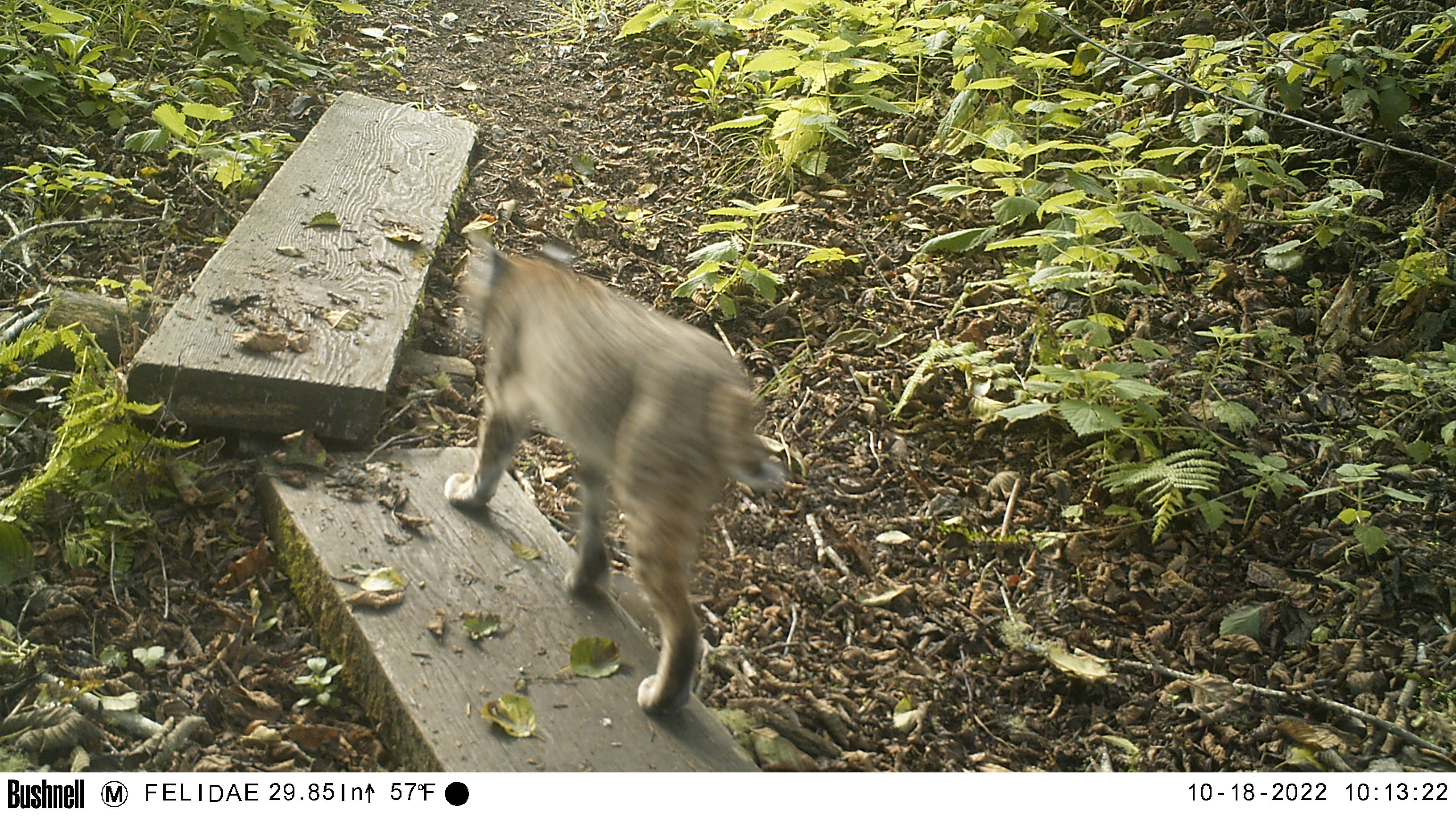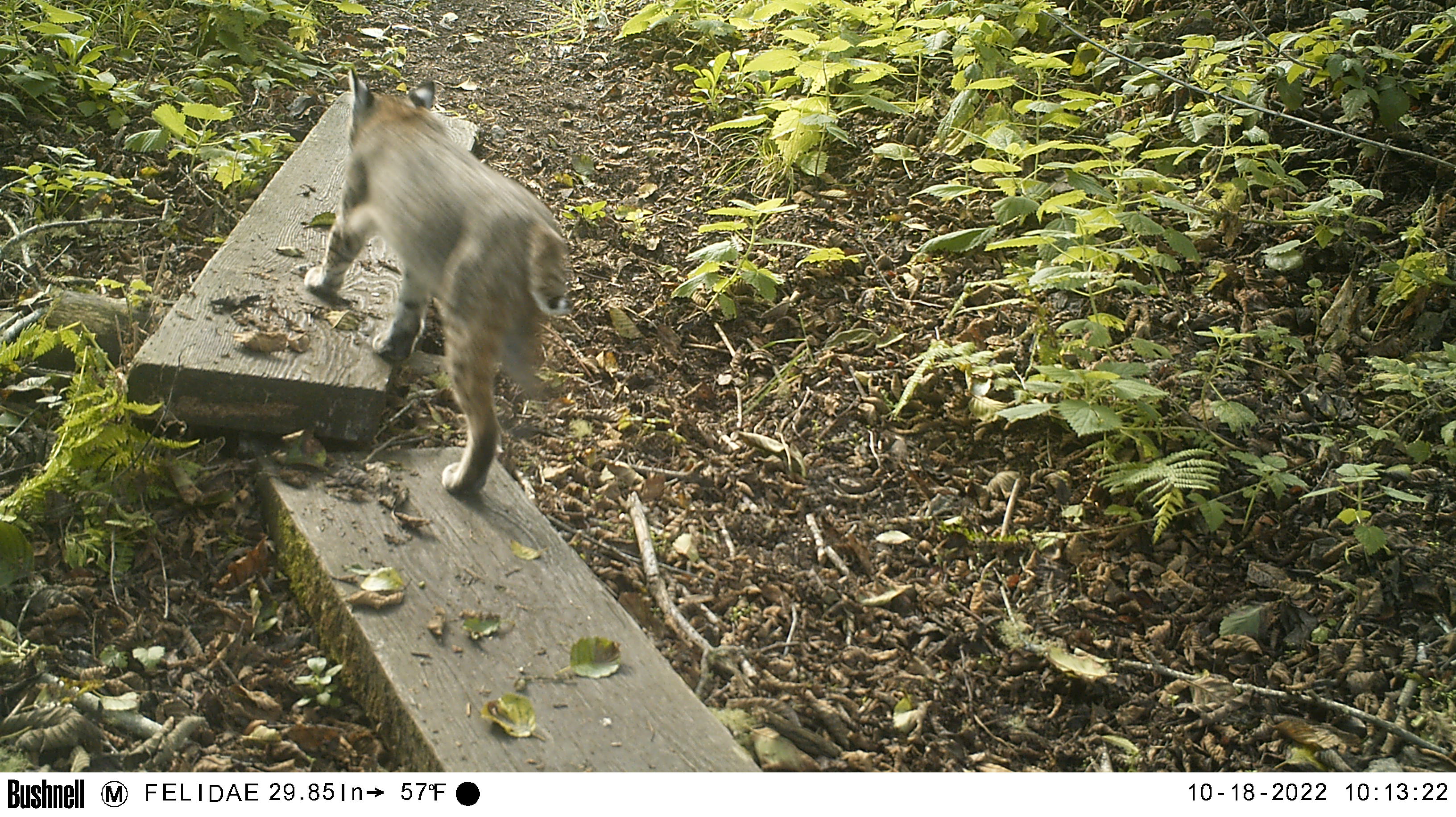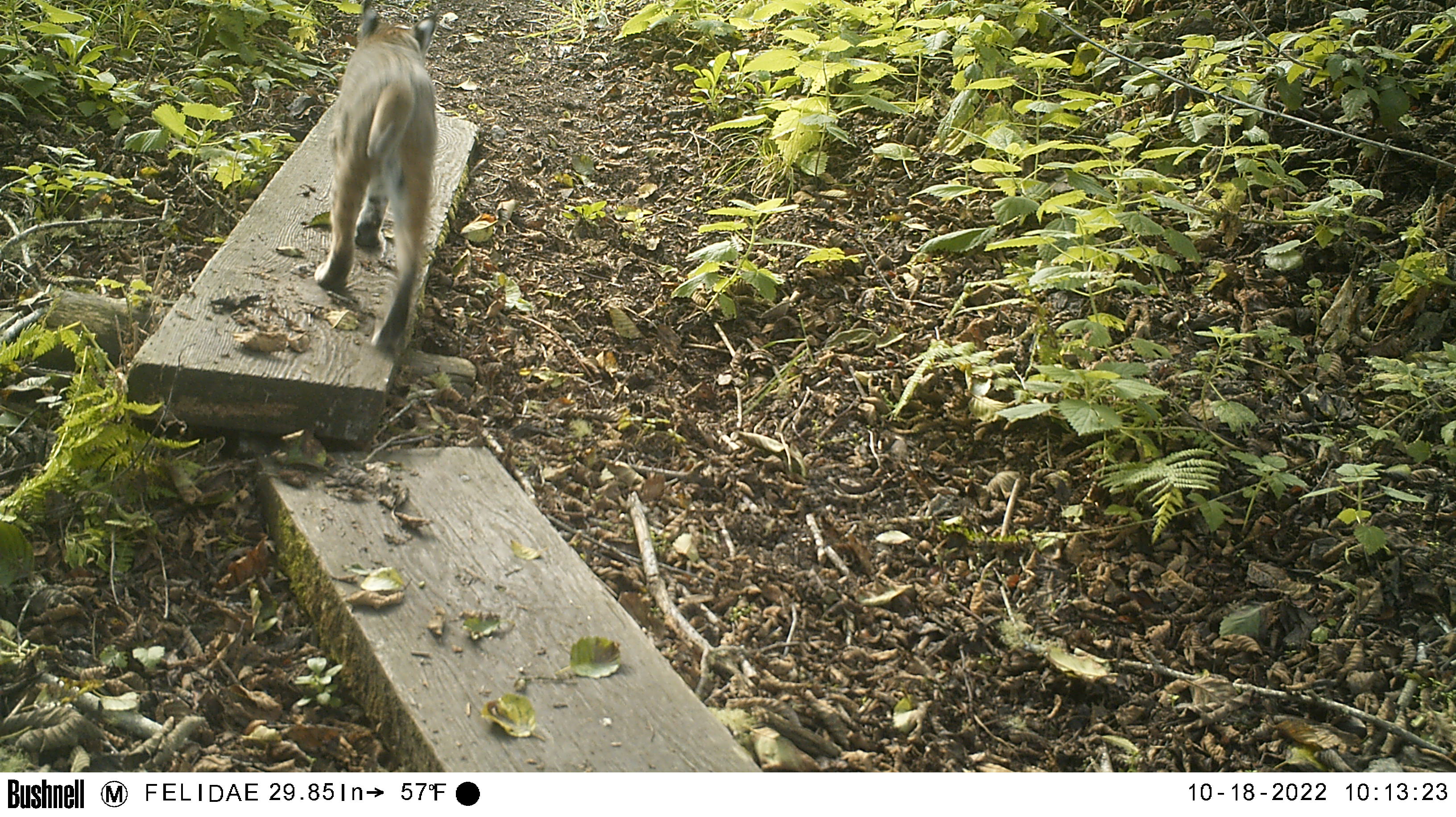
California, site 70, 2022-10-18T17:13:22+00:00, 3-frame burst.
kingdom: Animalia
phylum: Chordata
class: Mammalia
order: Carnivora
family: Felidae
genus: Lynx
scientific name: Lynx rufus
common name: bobcat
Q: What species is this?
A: Bobcat (Lynx rufus).